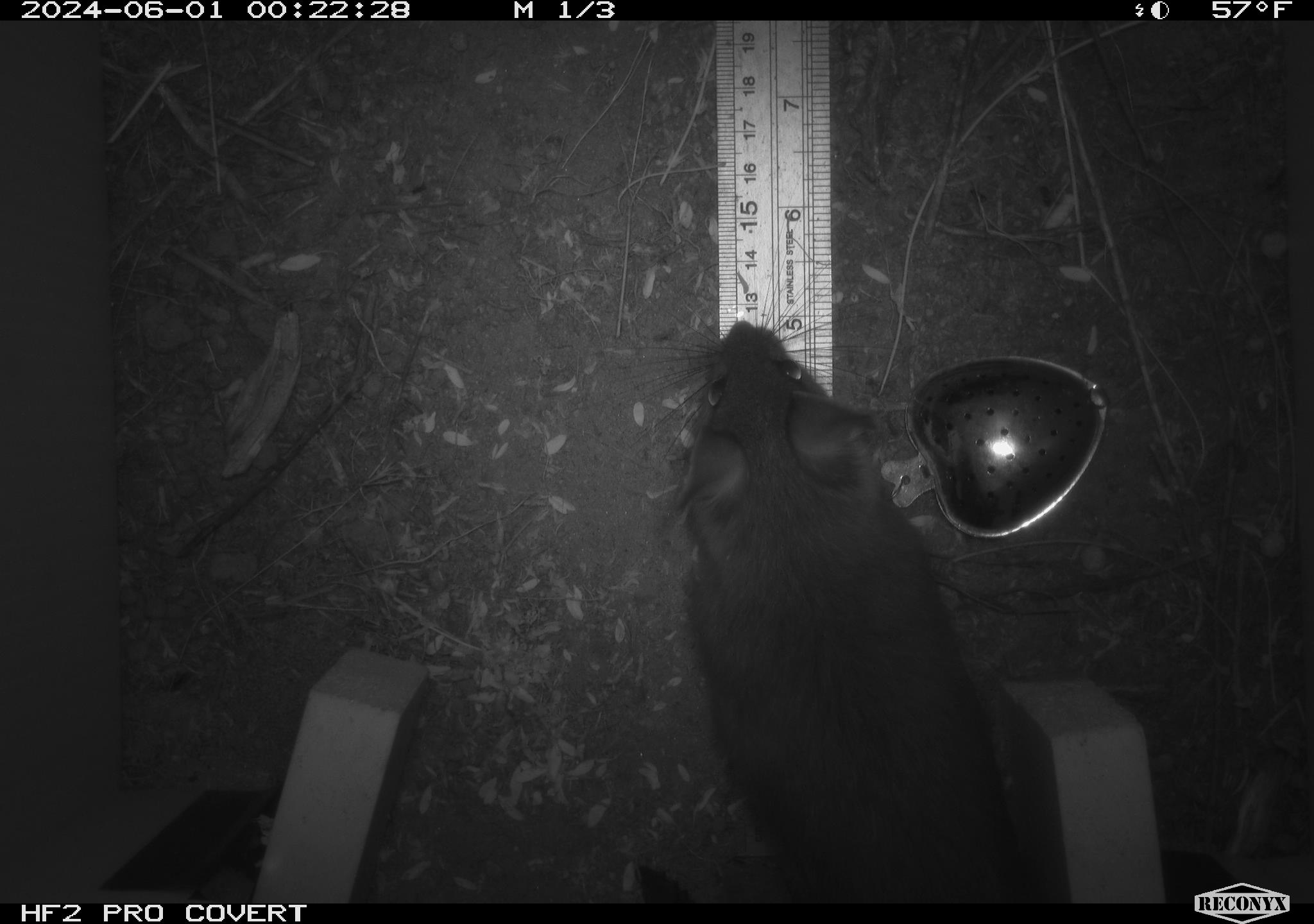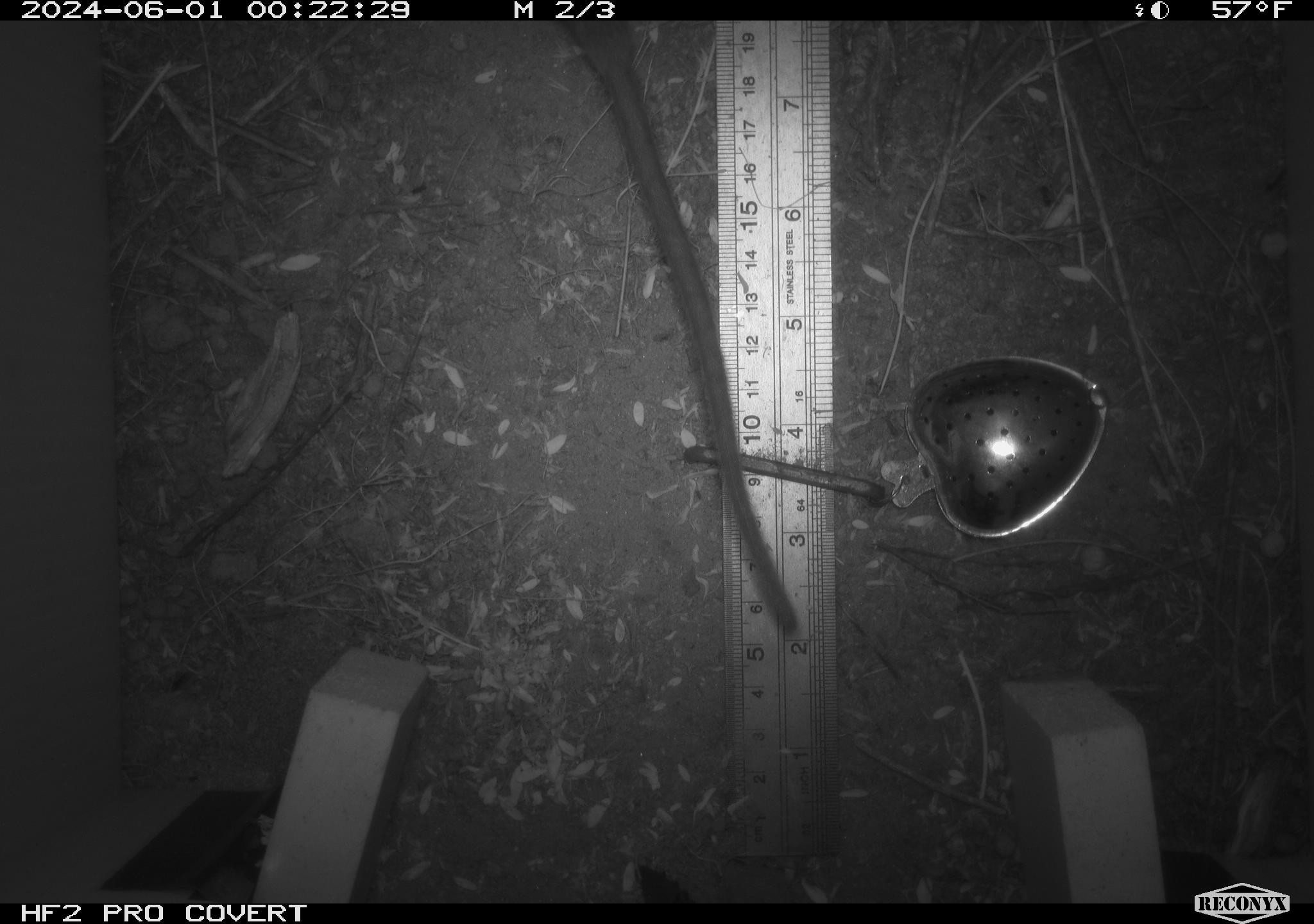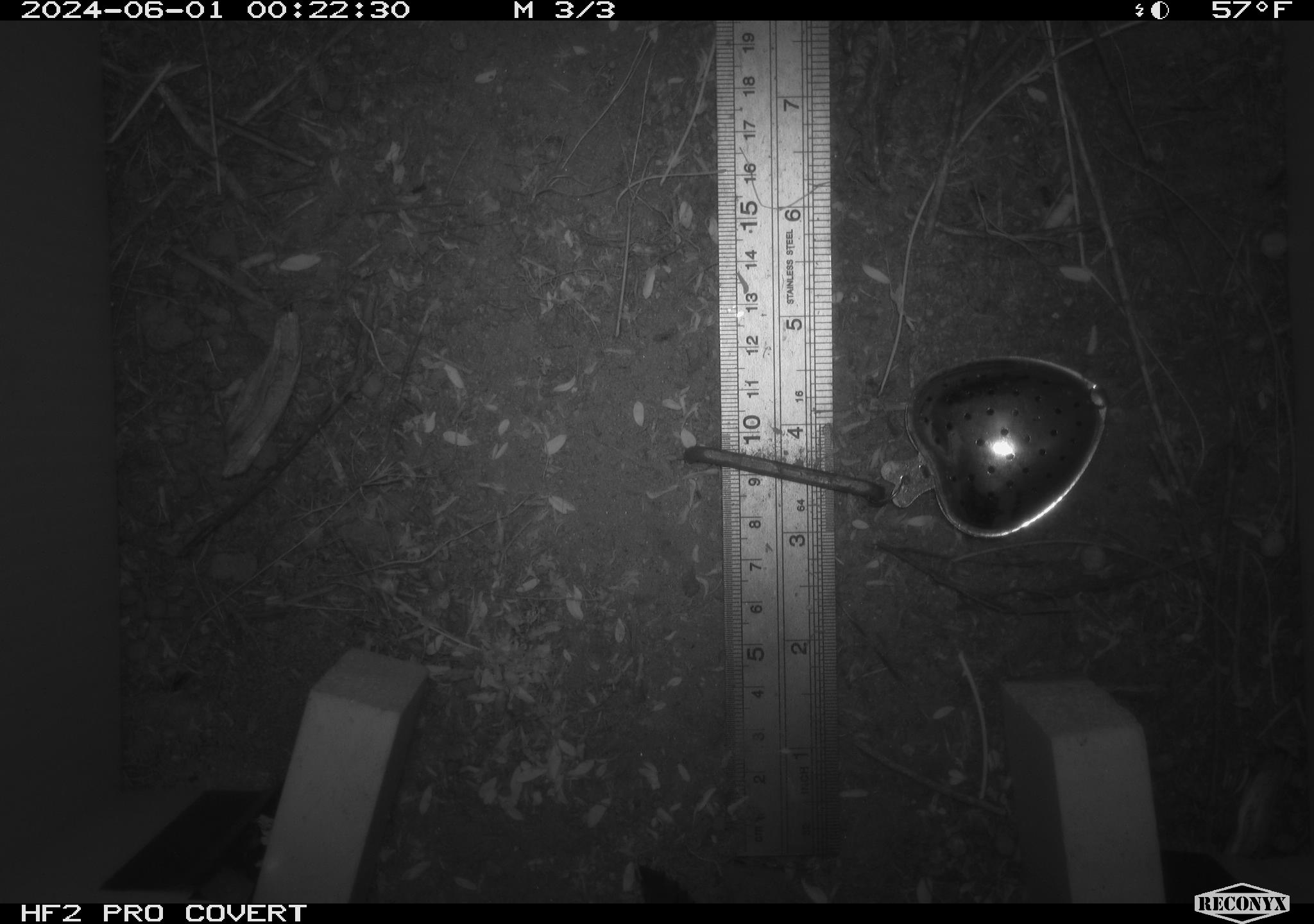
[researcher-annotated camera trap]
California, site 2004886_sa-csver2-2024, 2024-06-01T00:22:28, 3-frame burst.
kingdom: Animalia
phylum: Chordata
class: Mammalia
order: Rodentia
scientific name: Rodentia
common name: rodent